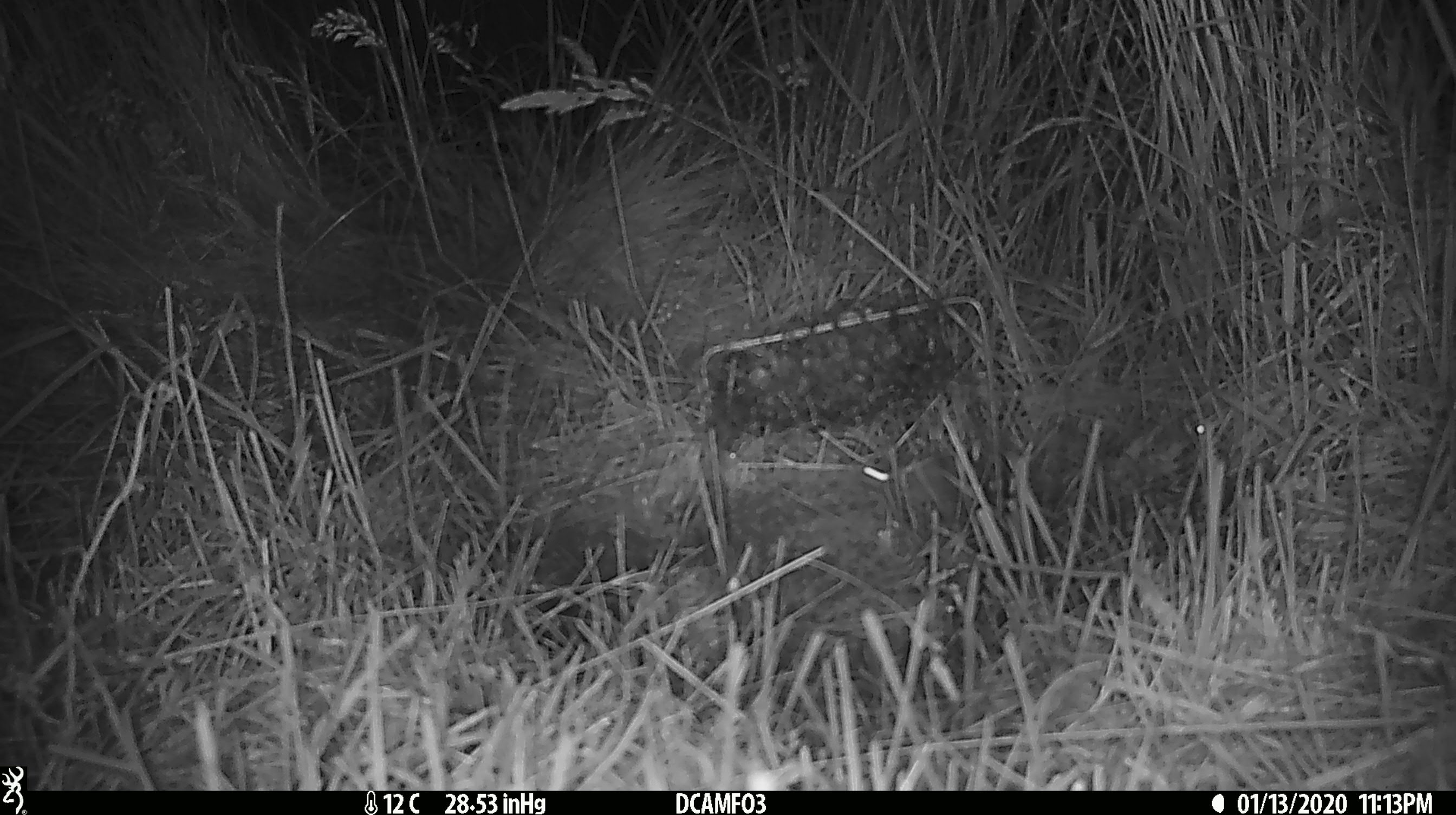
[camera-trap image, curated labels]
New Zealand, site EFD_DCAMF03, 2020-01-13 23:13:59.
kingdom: Animalia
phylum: Chordata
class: Mammalia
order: Rodentia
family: Muridae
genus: Mus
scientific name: Mus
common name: mouse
Mouse (Mus).